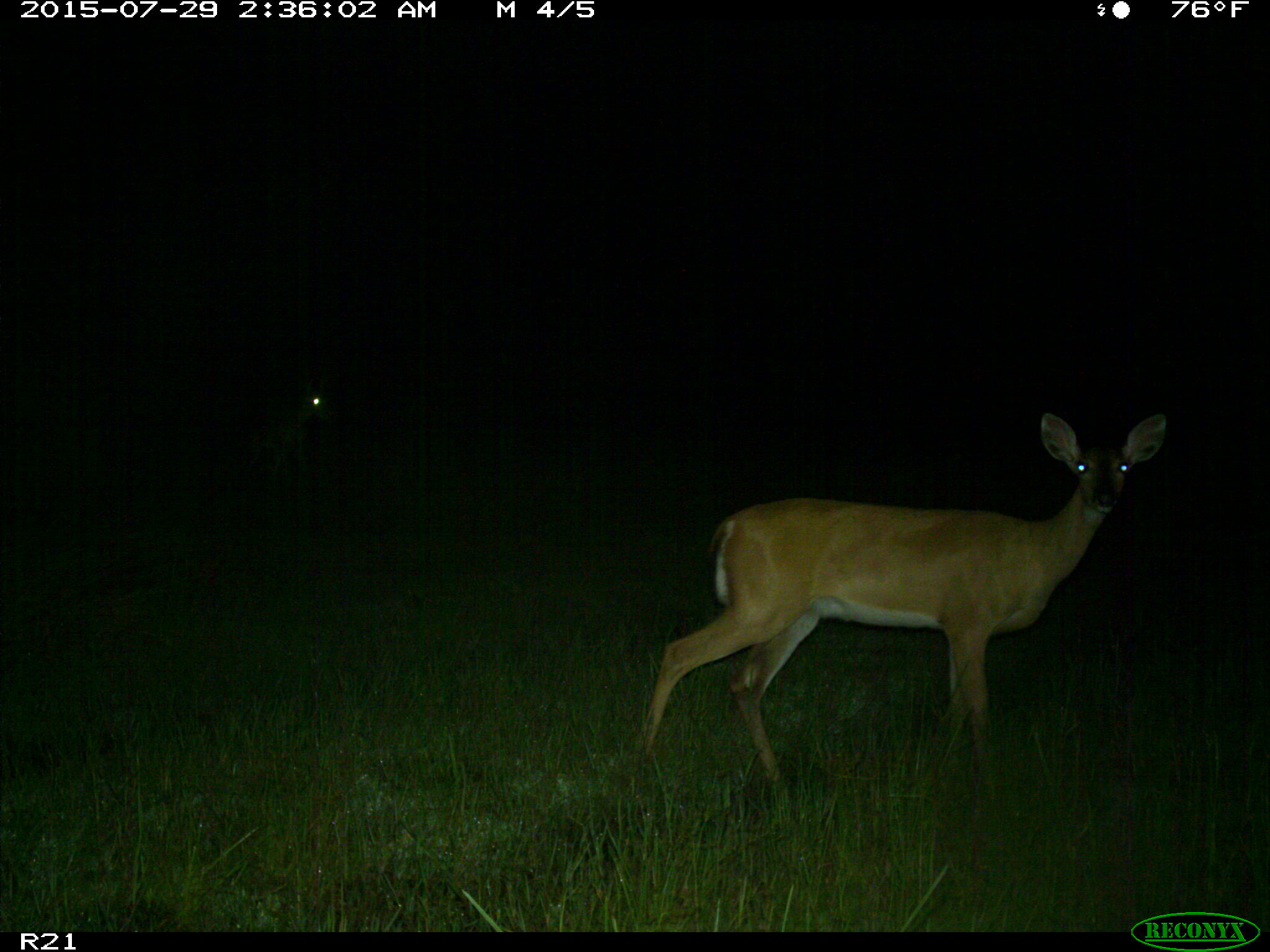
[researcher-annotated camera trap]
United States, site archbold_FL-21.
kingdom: Animalia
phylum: Chordata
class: Mammalia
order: Artiodactyla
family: Cervidae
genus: Odocoileus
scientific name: Odocoileus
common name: deer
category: unidentified deer